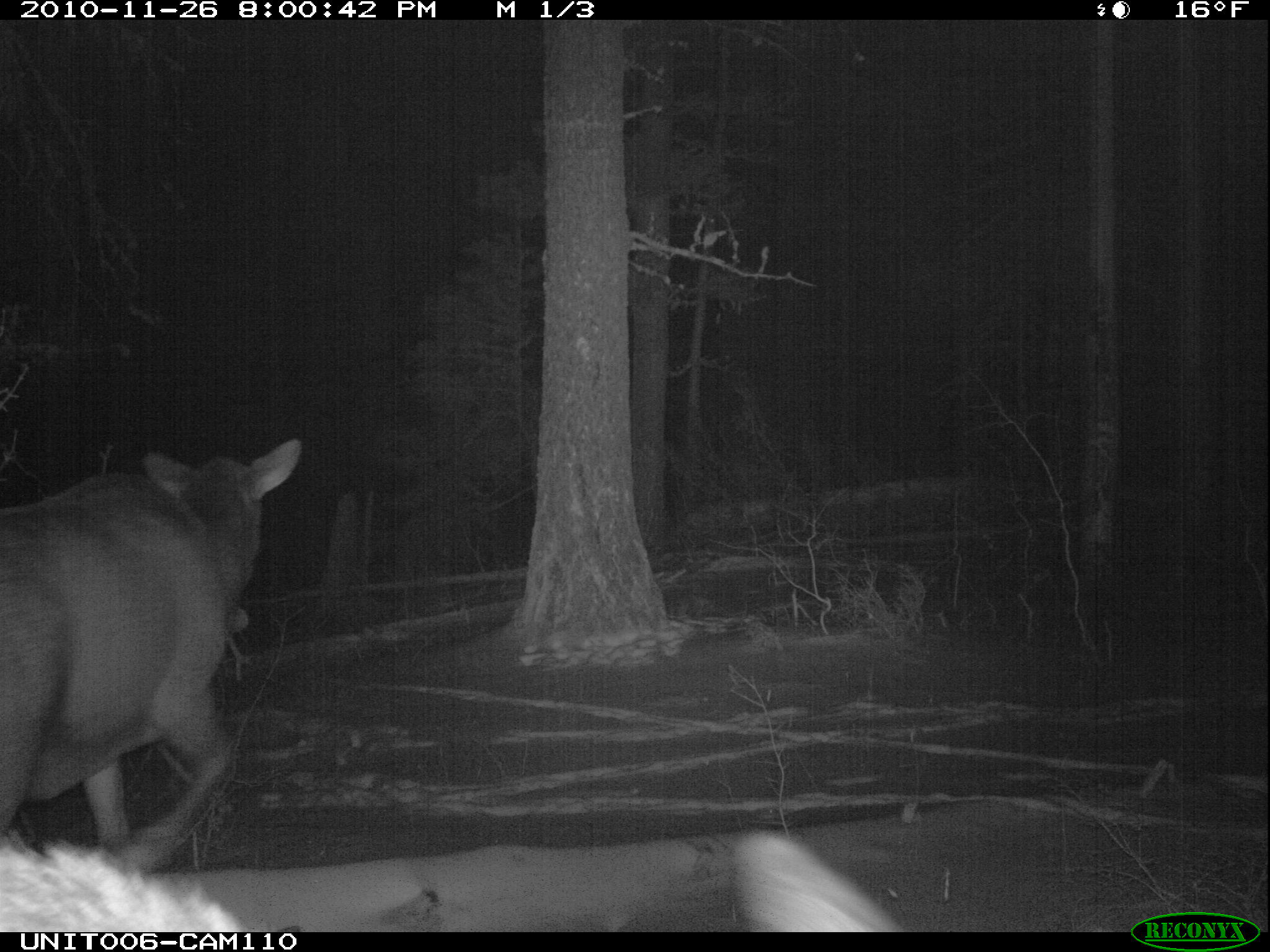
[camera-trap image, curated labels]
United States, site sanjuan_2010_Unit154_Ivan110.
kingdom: Animalia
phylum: Chordata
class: Mammalia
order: Artiodactyla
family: Cervidae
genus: Cervus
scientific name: Cervus elaphus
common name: red deer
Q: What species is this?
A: Cervus elaphus (red deer).